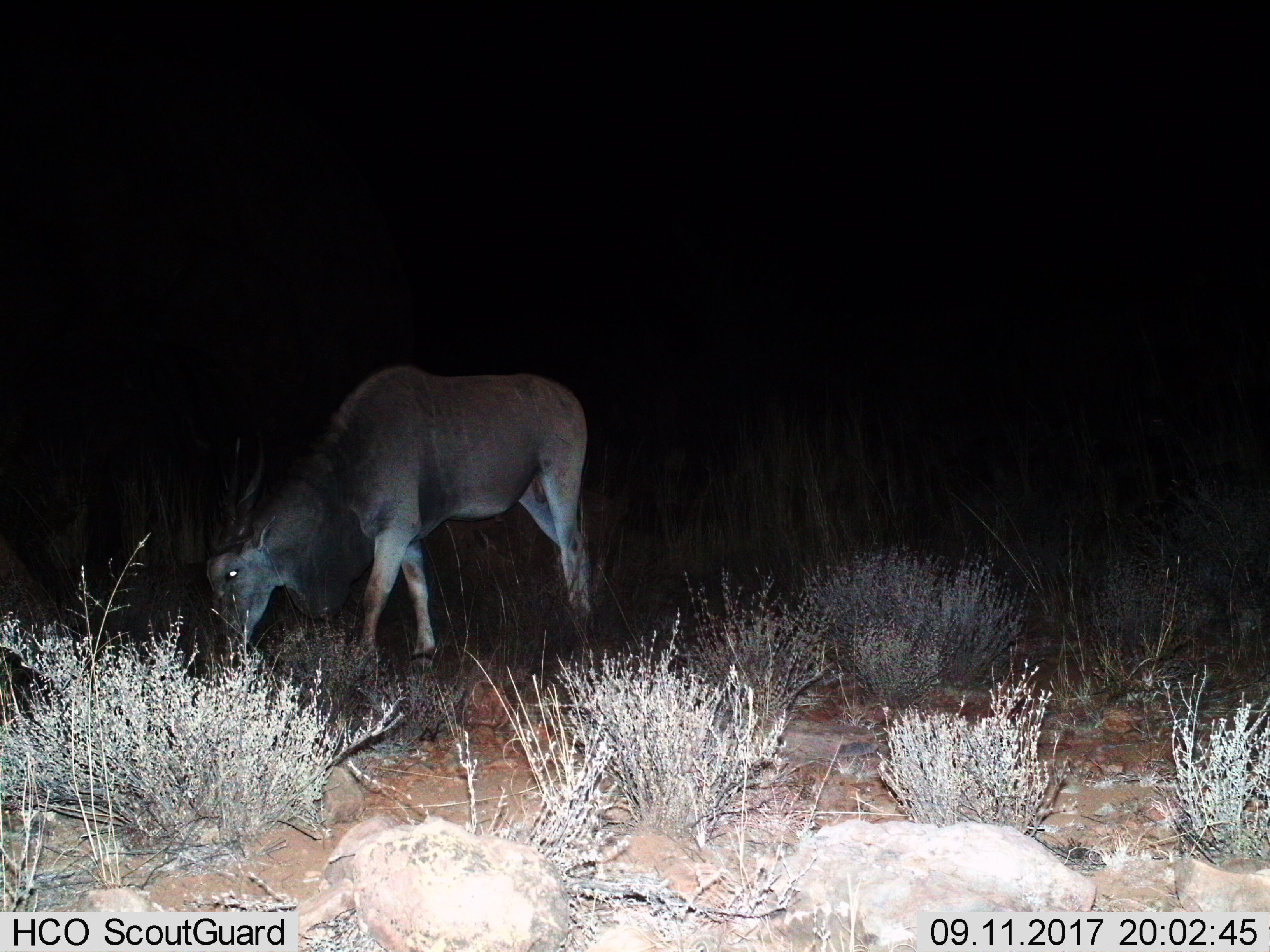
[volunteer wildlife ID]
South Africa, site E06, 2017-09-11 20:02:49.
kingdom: Animalia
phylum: Chordata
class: Mammalia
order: Artiodactyla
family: Bovidae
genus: Tragelaphus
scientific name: Tragelaphus oryx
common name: eland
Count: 1.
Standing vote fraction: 0%.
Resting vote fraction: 0%.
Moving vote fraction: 10%.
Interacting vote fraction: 0%.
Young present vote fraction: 0%.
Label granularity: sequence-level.